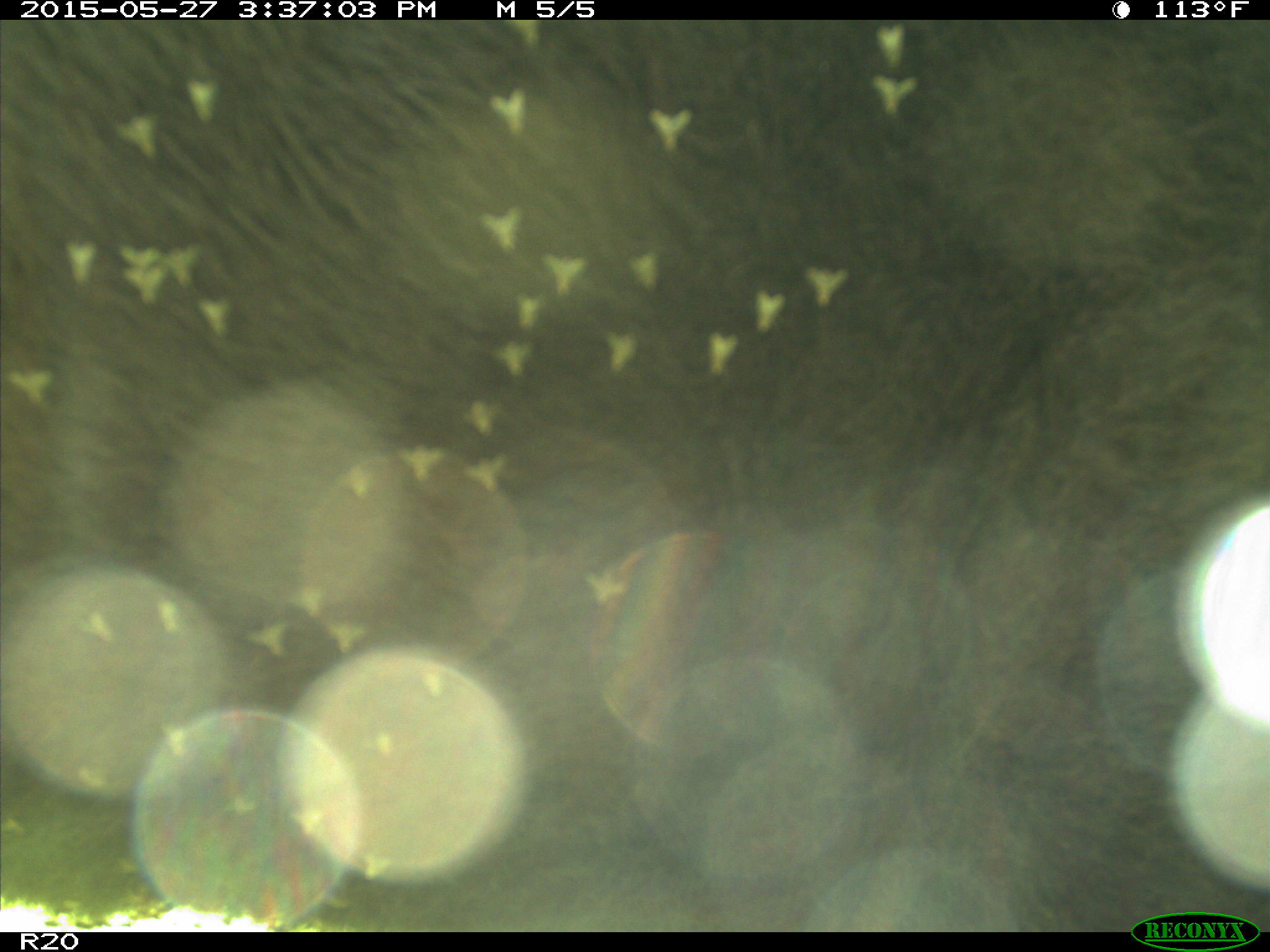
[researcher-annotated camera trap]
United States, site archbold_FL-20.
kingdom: Animalia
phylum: Chordata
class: Mammalia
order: Artiodactyla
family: Bovidae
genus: Bos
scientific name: Bos taurus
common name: domestic cow